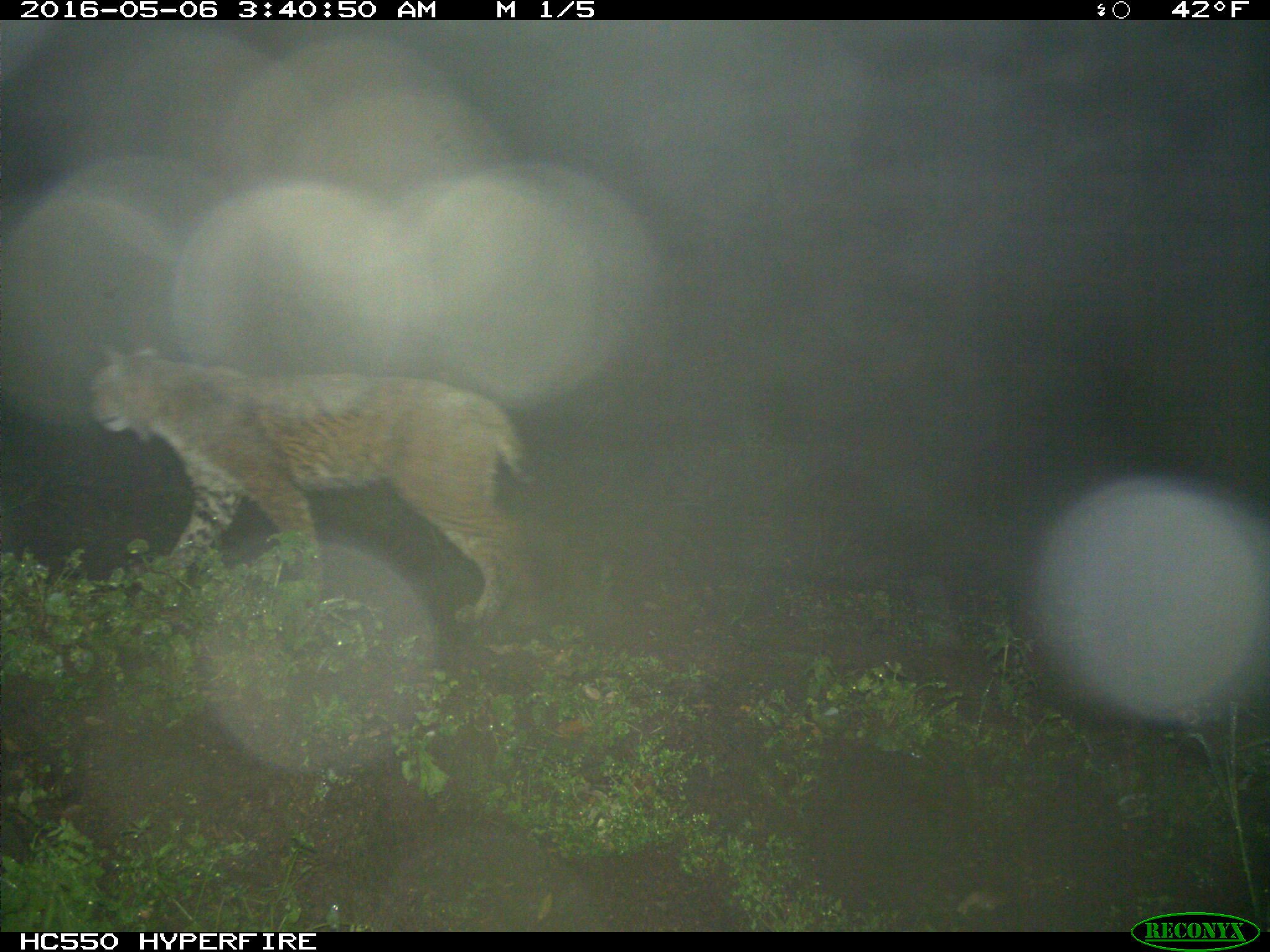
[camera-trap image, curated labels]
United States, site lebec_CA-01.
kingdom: Animalia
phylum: Chordata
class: Mammalia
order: Carnivora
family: Felidae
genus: Lynx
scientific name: Lynx rufus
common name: bobcat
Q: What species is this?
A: Lynx rufus (bobcat).